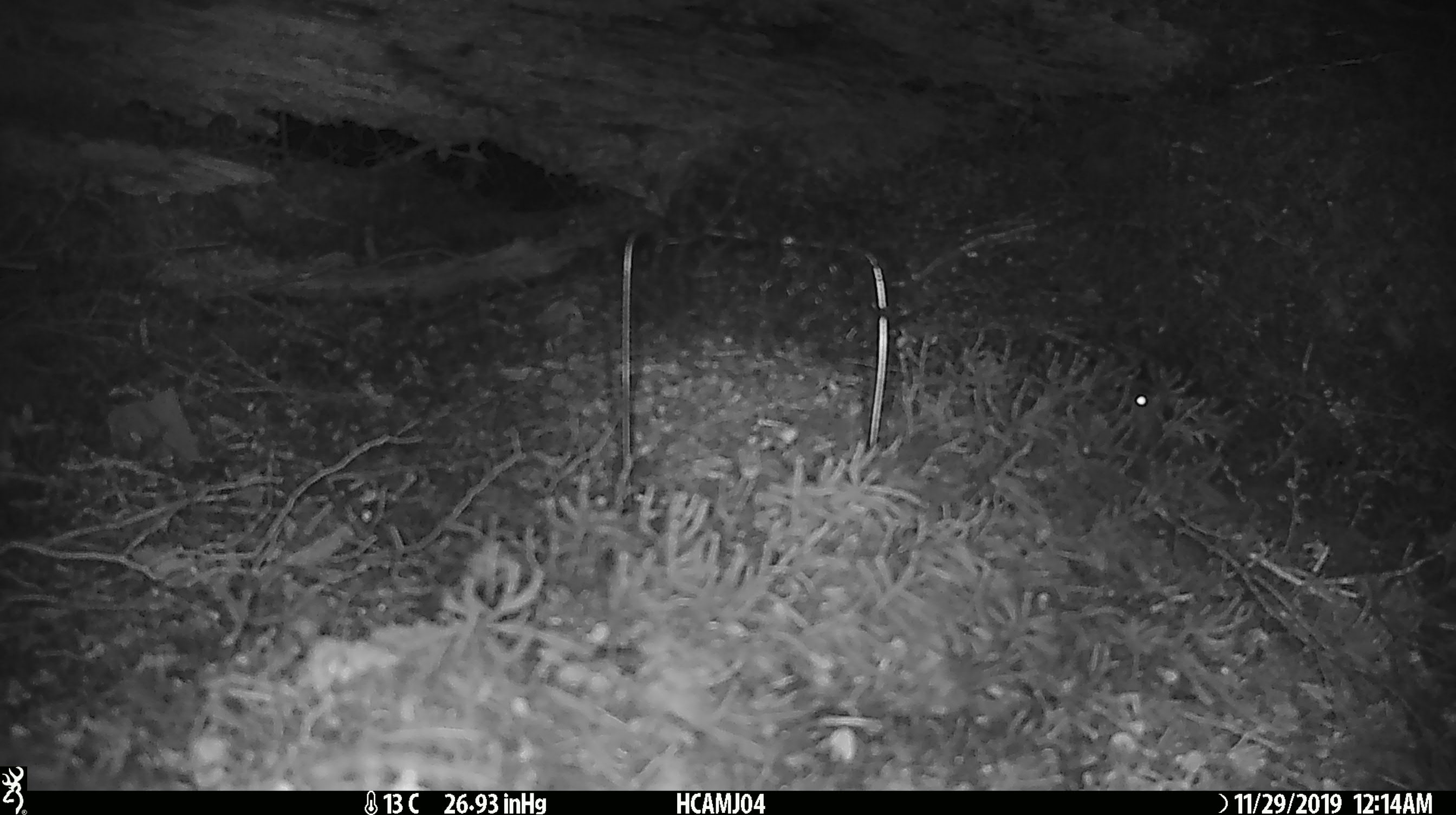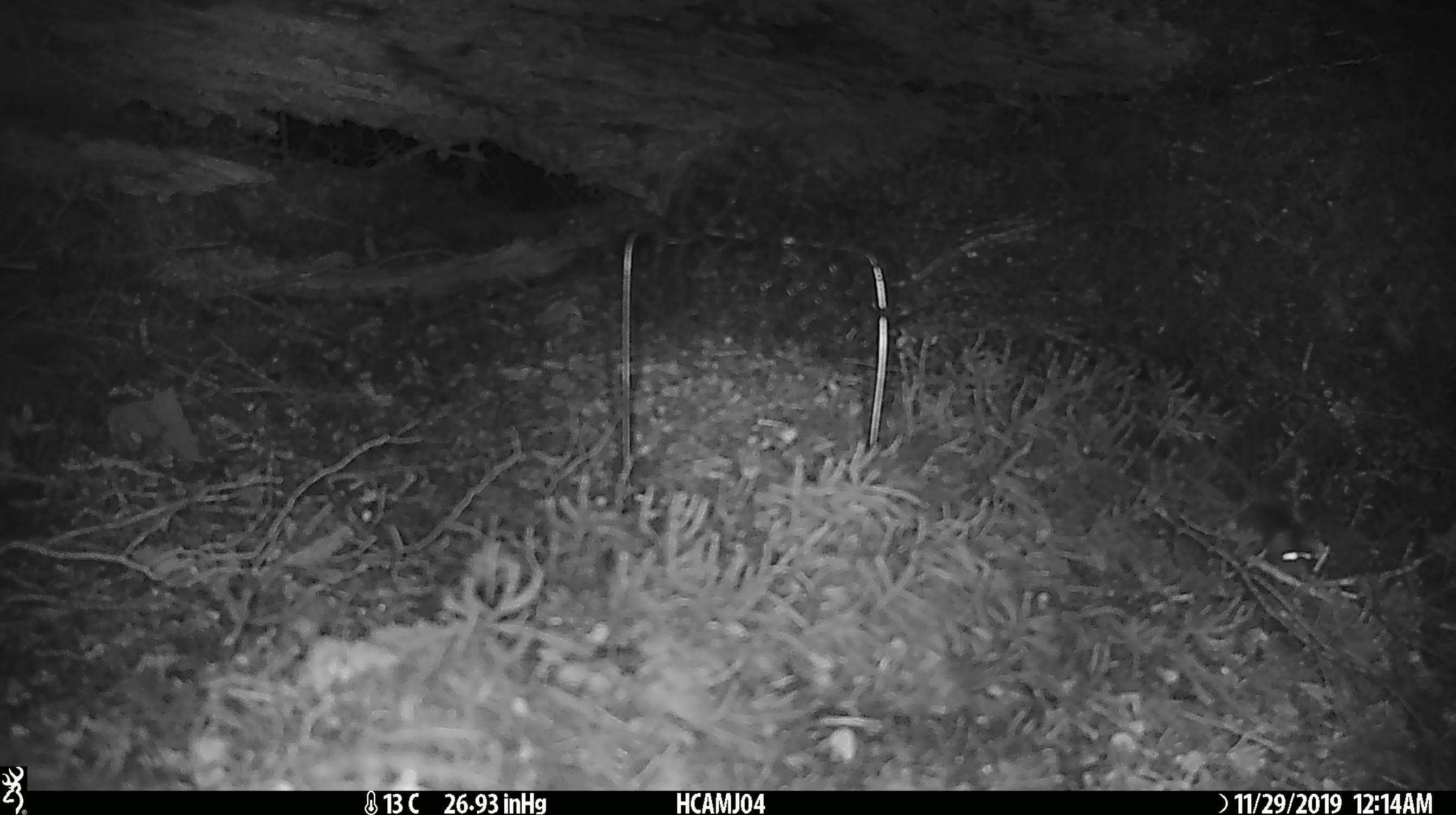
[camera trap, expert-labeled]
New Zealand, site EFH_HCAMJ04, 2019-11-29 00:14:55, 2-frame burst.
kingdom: Animalia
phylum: Chordata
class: Mammalia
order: Rodentia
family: Muridae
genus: Mus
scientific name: Mus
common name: mouse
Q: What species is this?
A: Mouse (Mus).